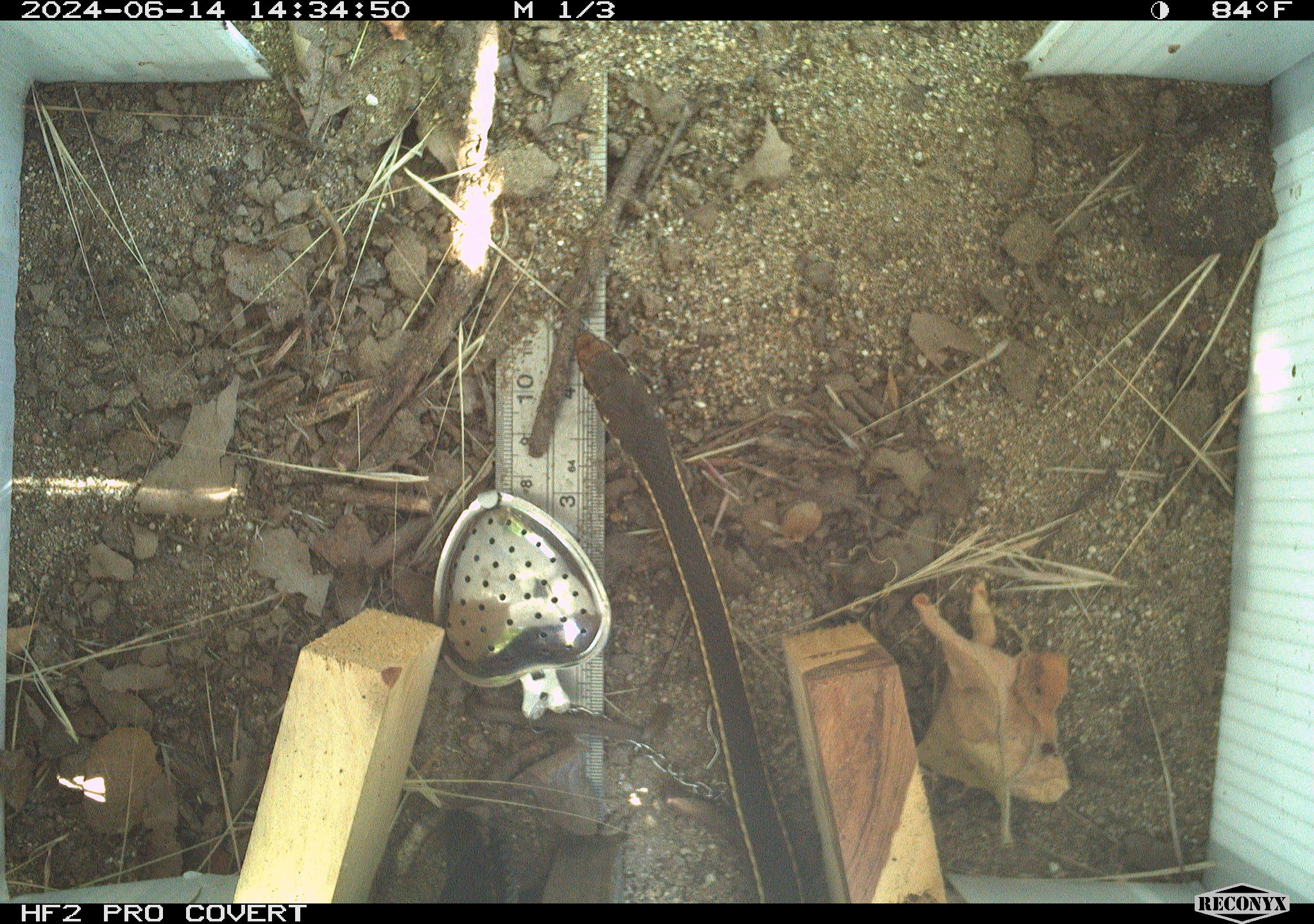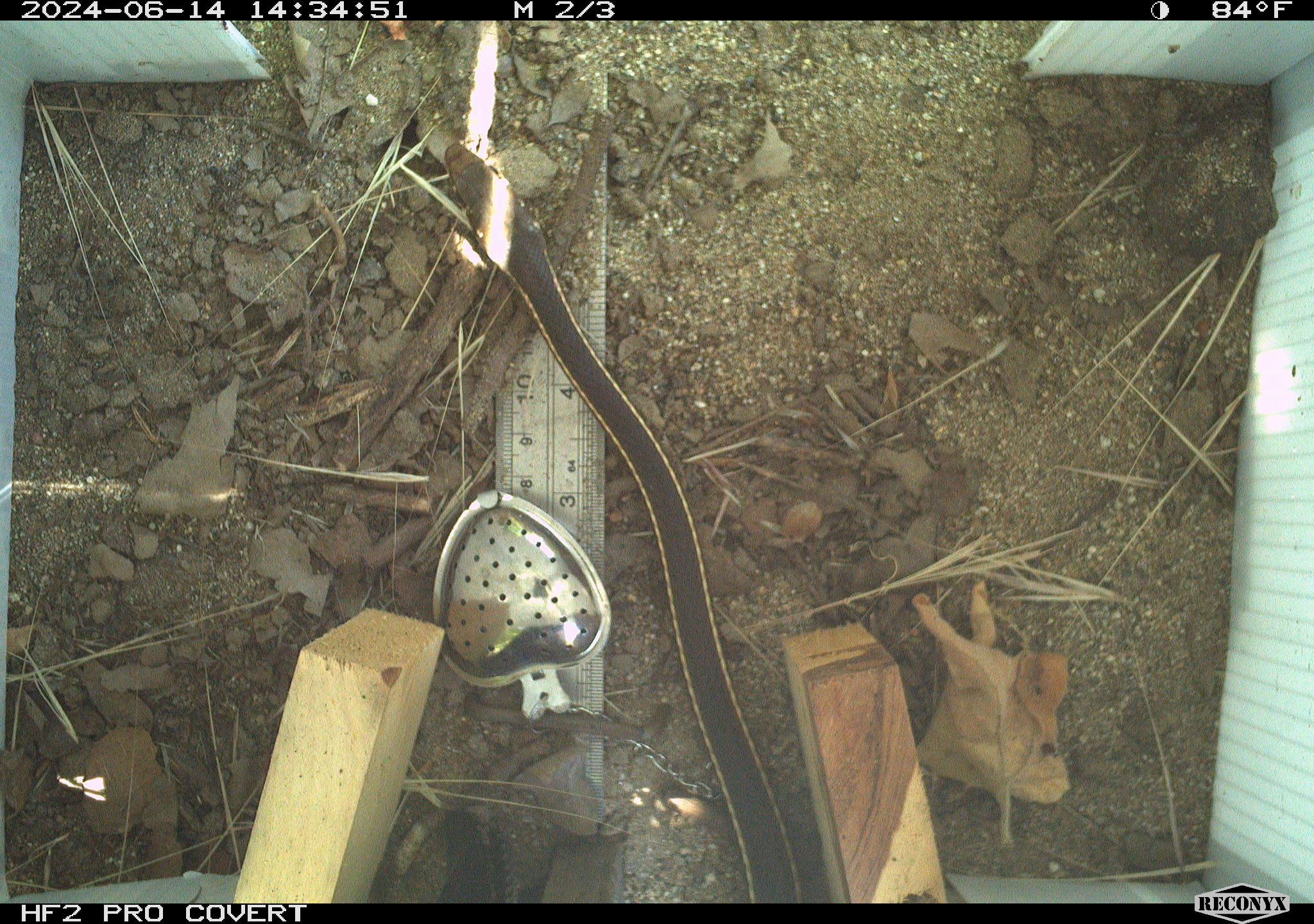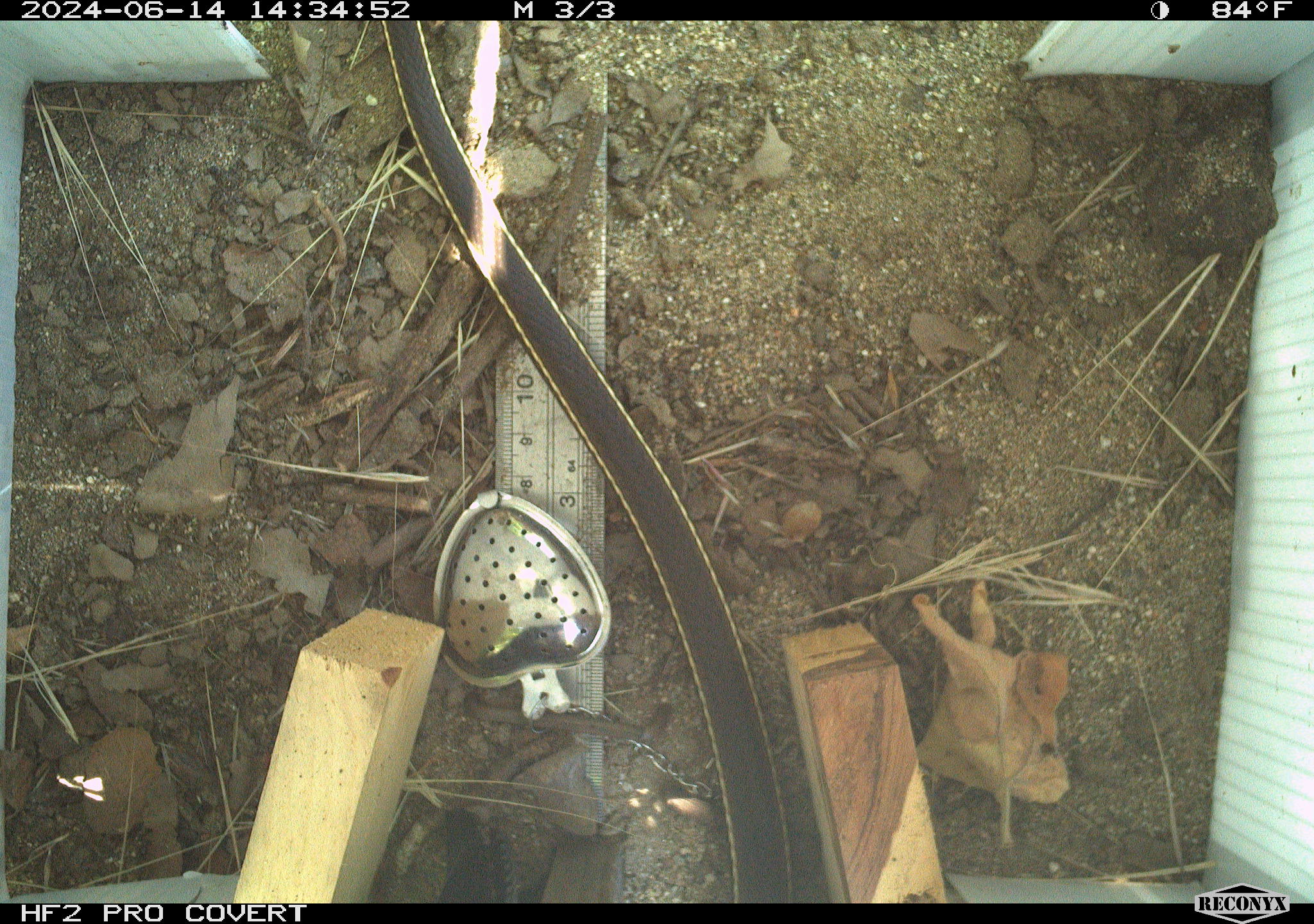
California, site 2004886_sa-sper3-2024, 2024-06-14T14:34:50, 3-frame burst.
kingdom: Animalia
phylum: Chordata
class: Reptilia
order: Squamata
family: Colubridae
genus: Masticophis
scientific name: Masticophis lateralis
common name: striped racer